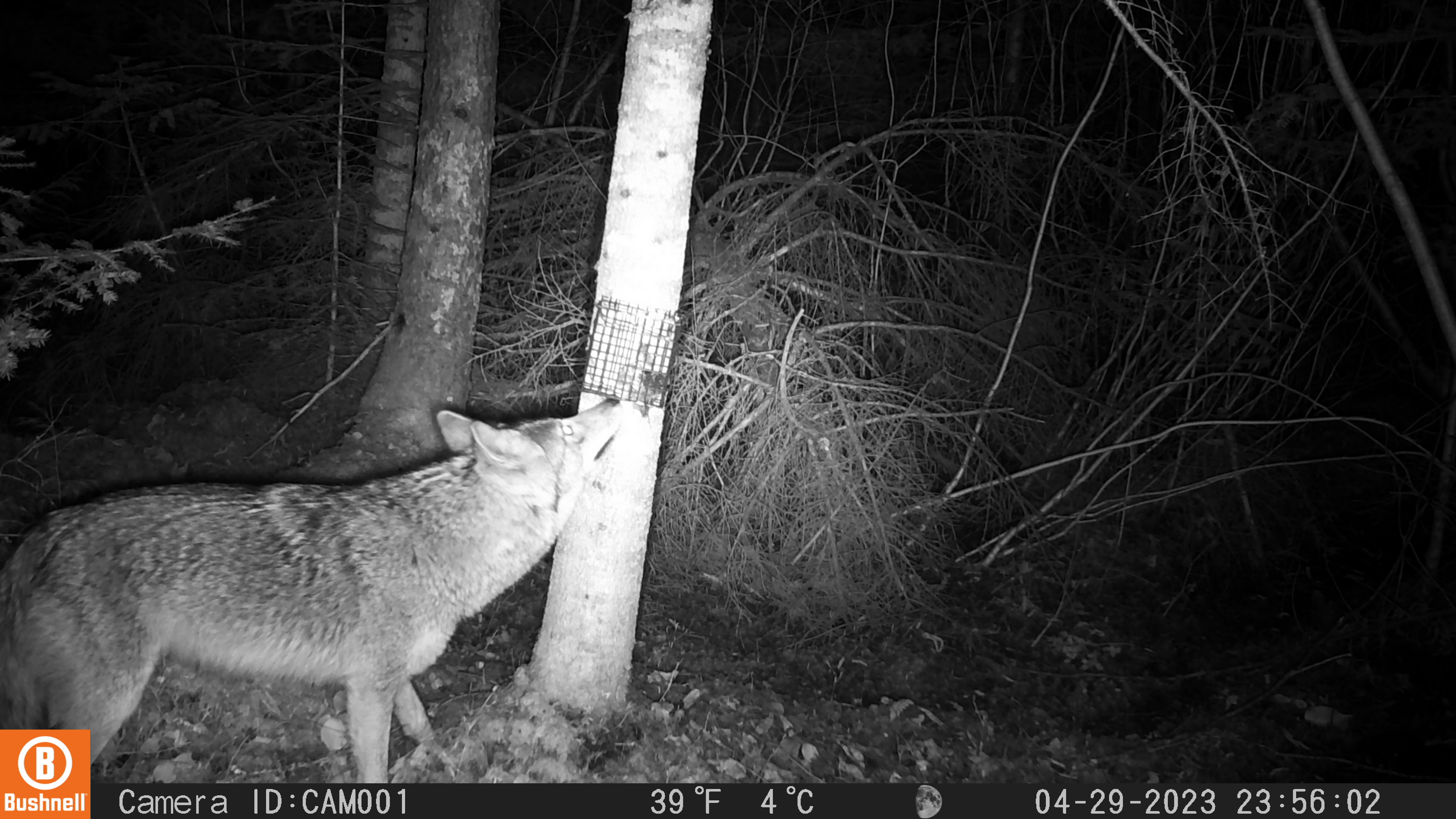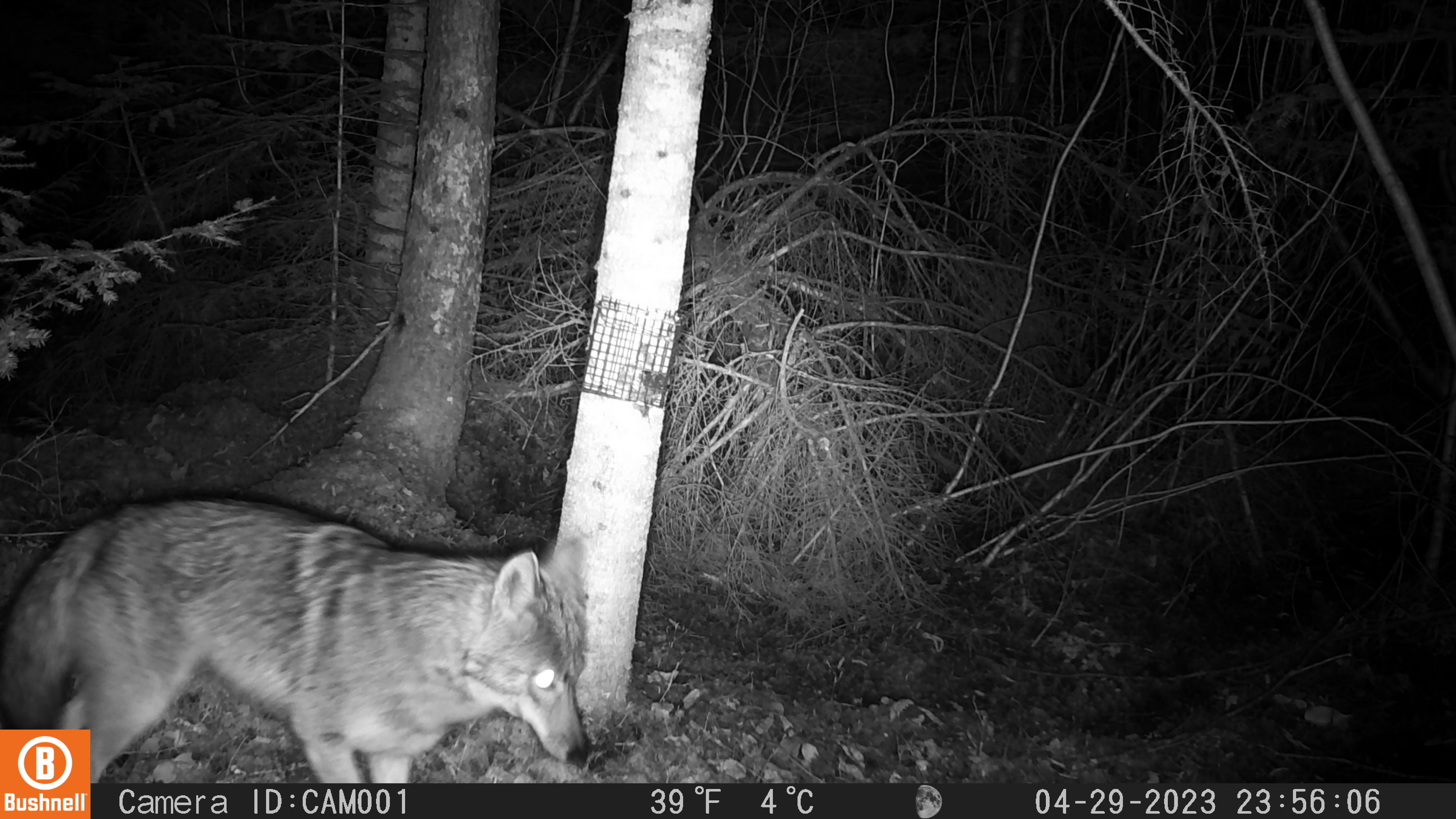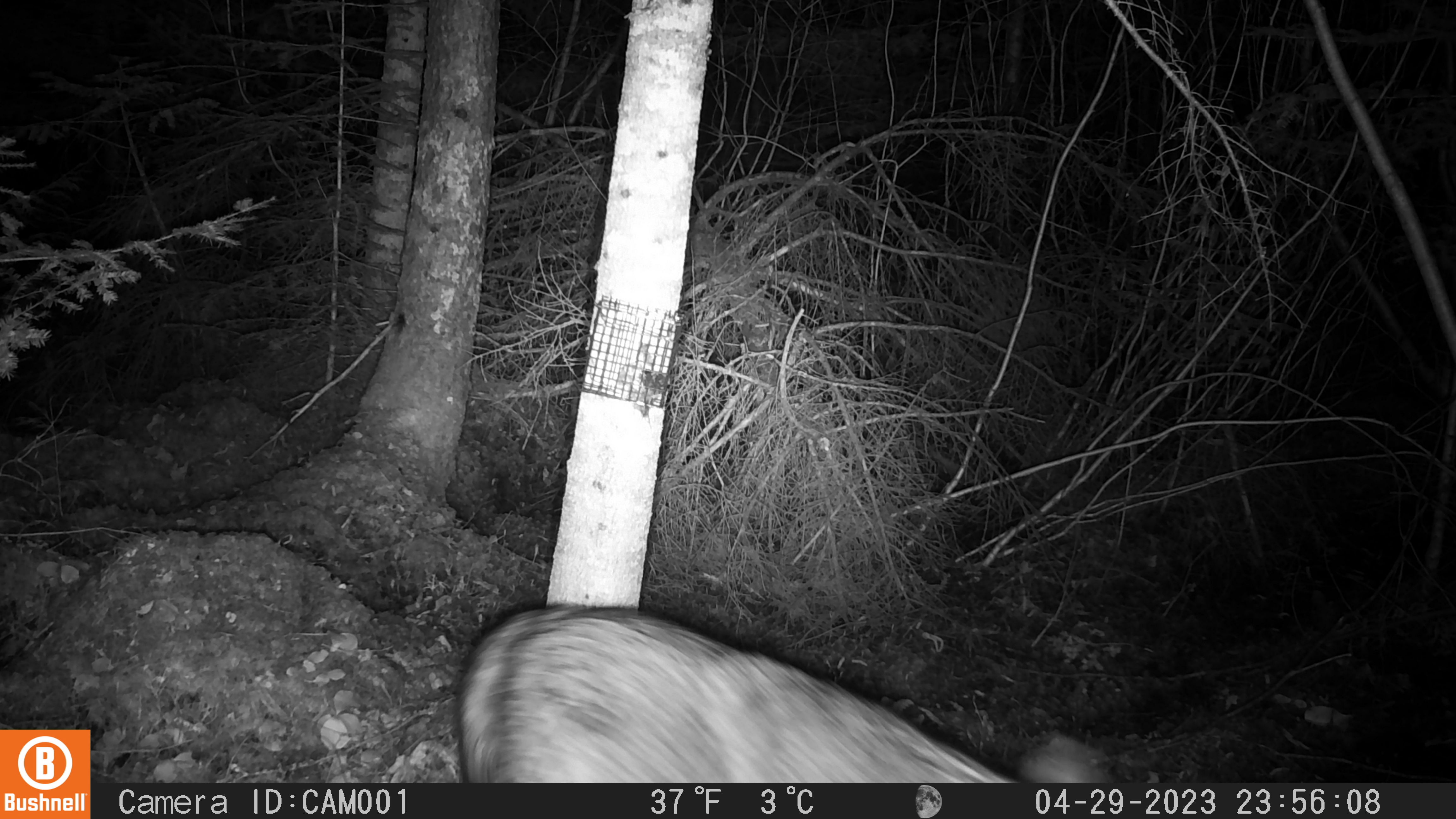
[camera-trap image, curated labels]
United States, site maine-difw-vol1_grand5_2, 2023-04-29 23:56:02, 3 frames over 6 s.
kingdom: Animalia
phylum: Chordata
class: Mammalia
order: Carnivora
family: Canidae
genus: Canis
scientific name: Canis latrans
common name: coyote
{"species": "coyote (Canis latrans)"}